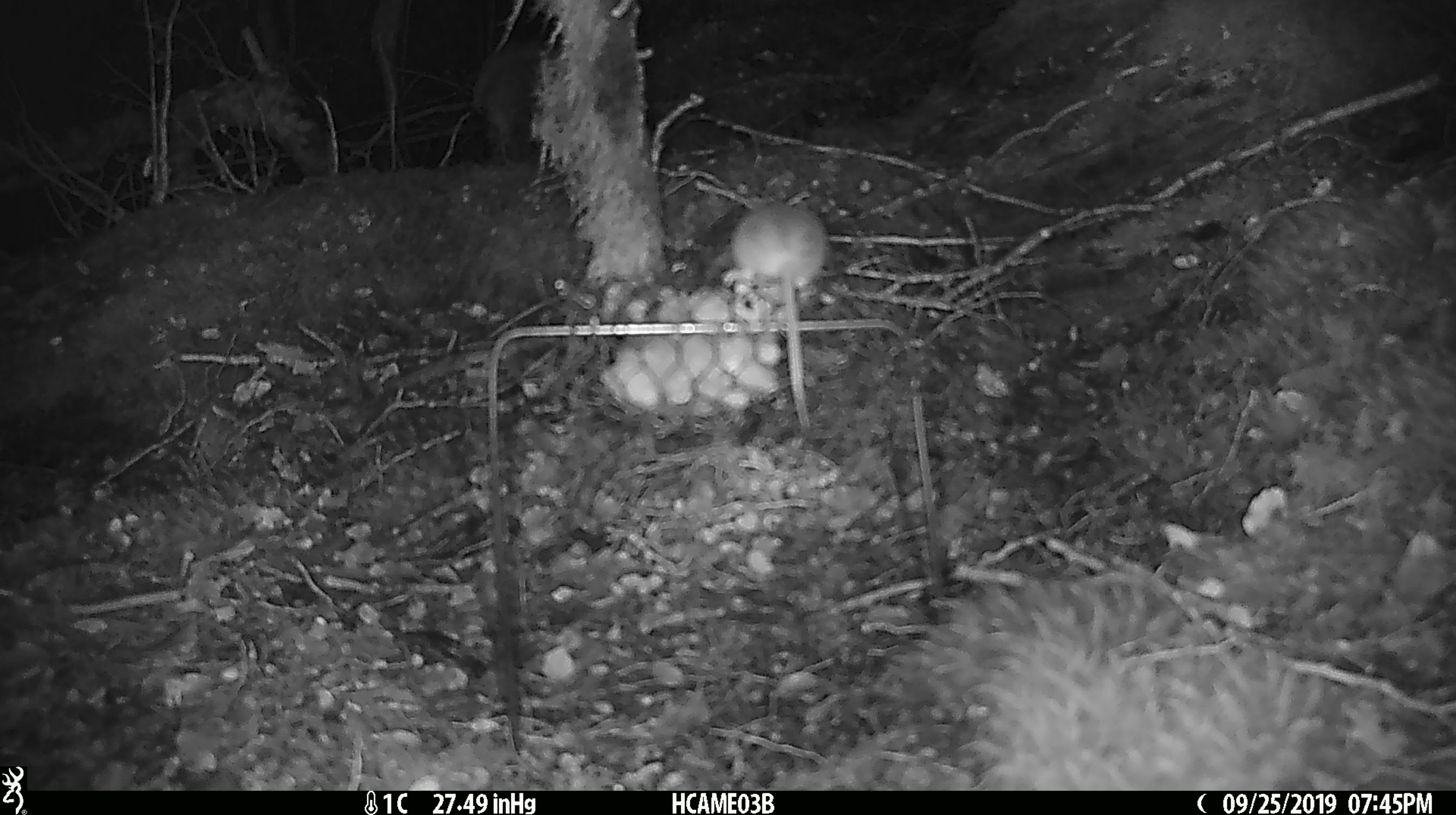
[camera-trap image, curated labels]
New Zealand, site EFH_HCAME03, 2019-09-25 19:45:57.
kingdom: Animalia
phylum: Chordata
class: Mammalia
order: Rodentia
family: Muridae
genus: Mus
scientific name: Mus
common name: mouse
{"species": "mouse (Mus)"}